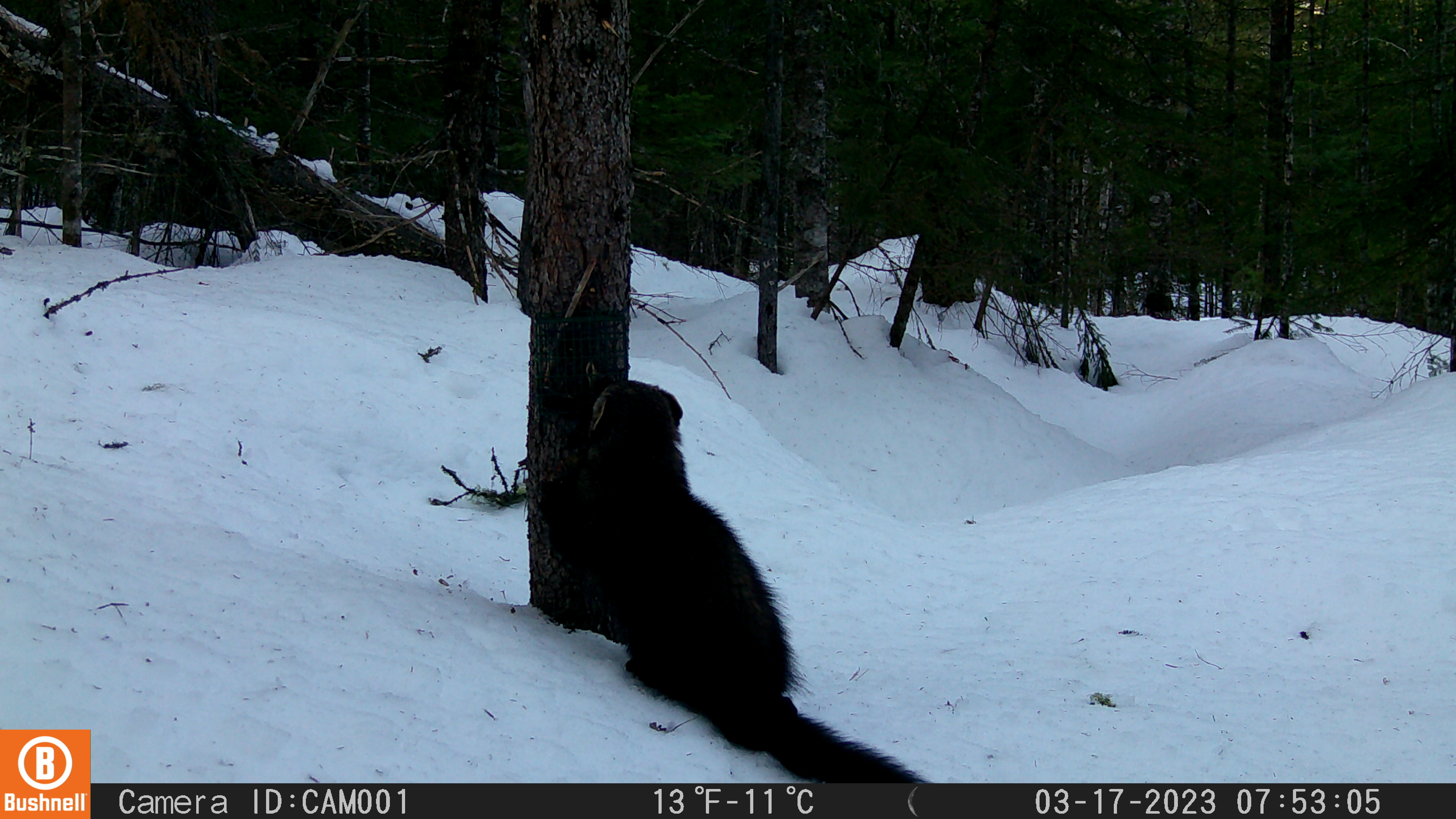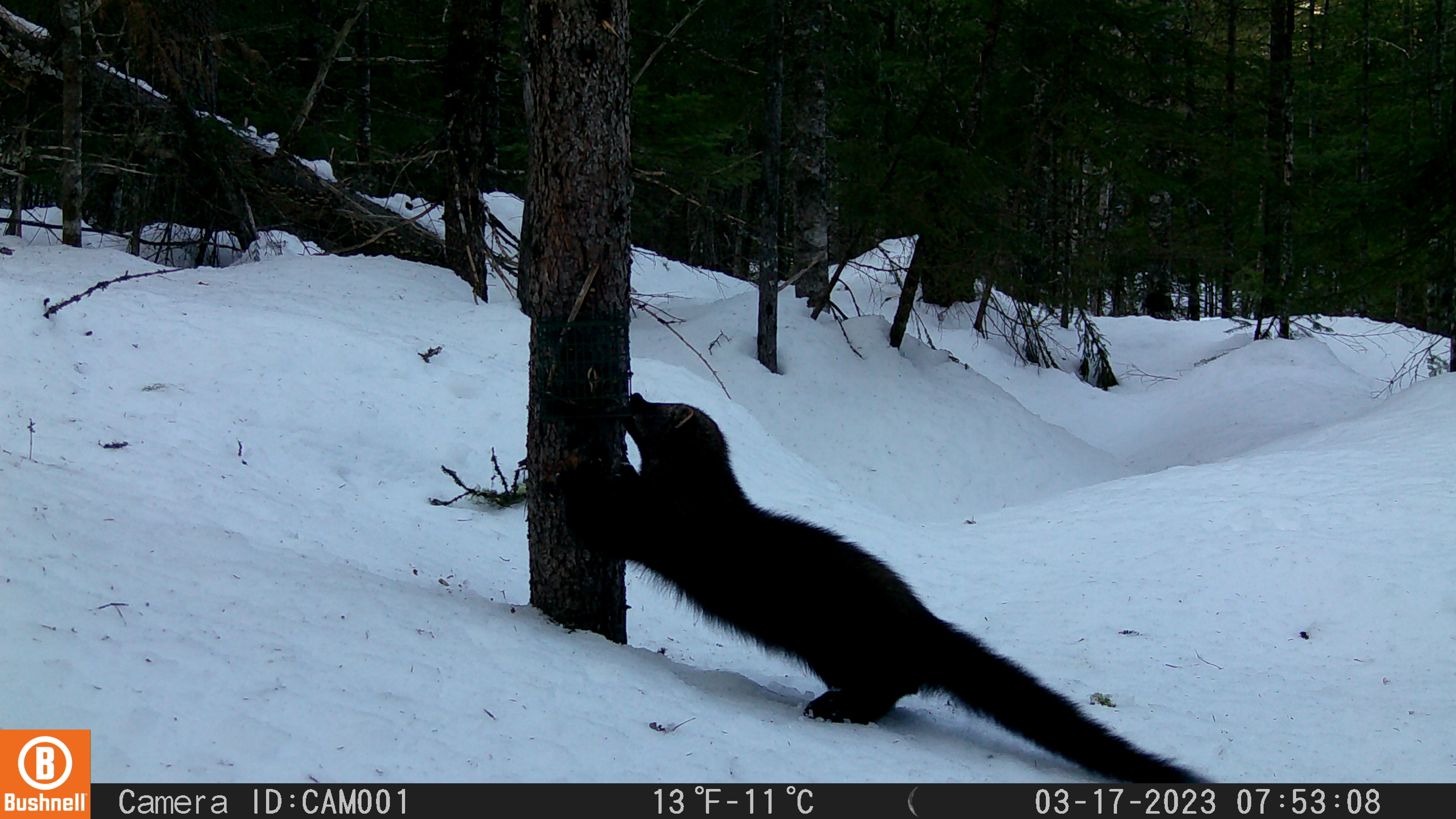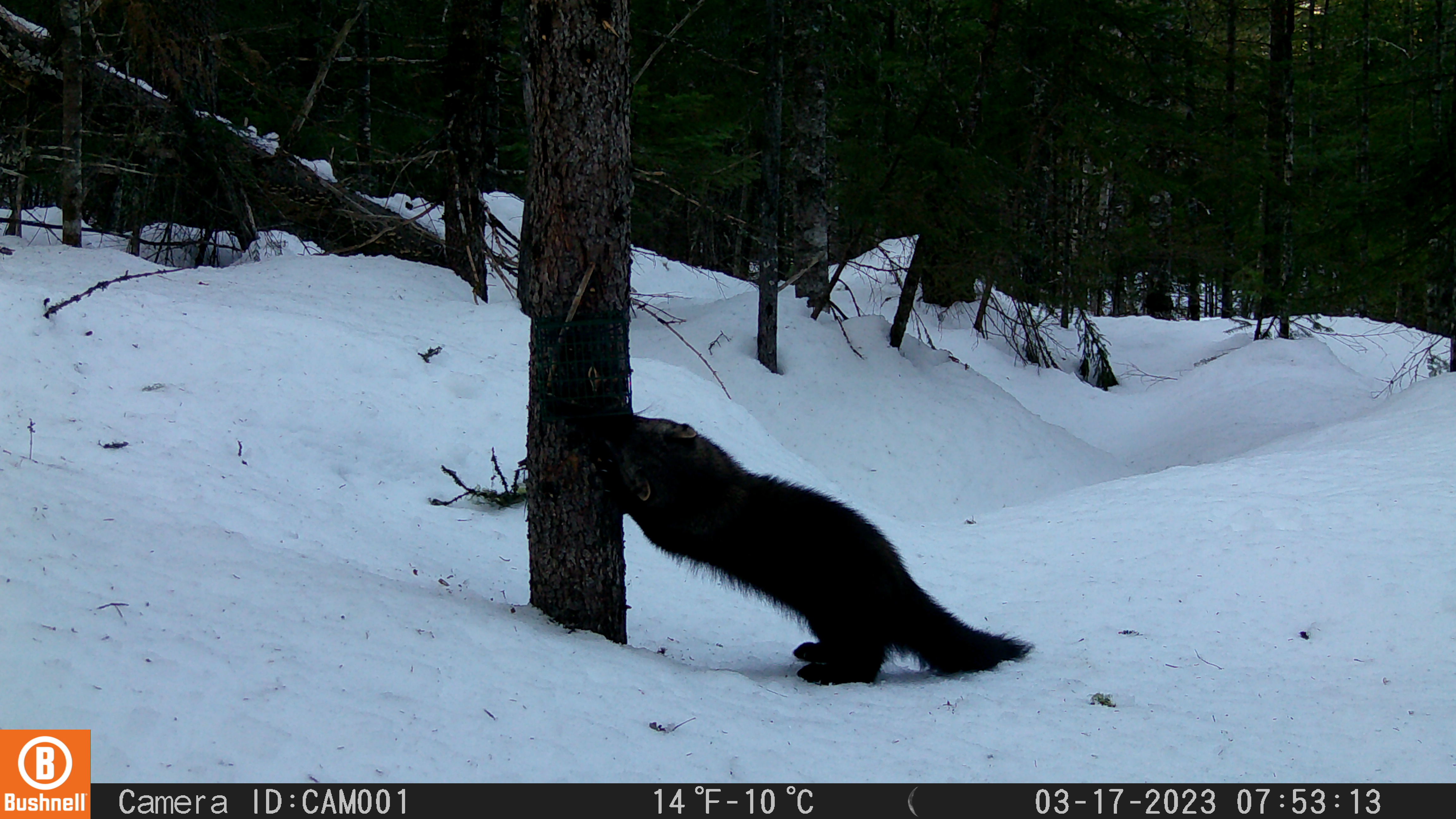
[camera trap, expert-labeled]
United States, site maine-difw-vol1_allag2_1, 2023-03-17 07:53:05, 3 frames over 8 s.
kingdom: Animalia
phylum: Chordata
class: Mammalia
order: Carnivora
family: Mustelidae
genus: Pekania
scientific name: Pekania pennanti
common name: fisher